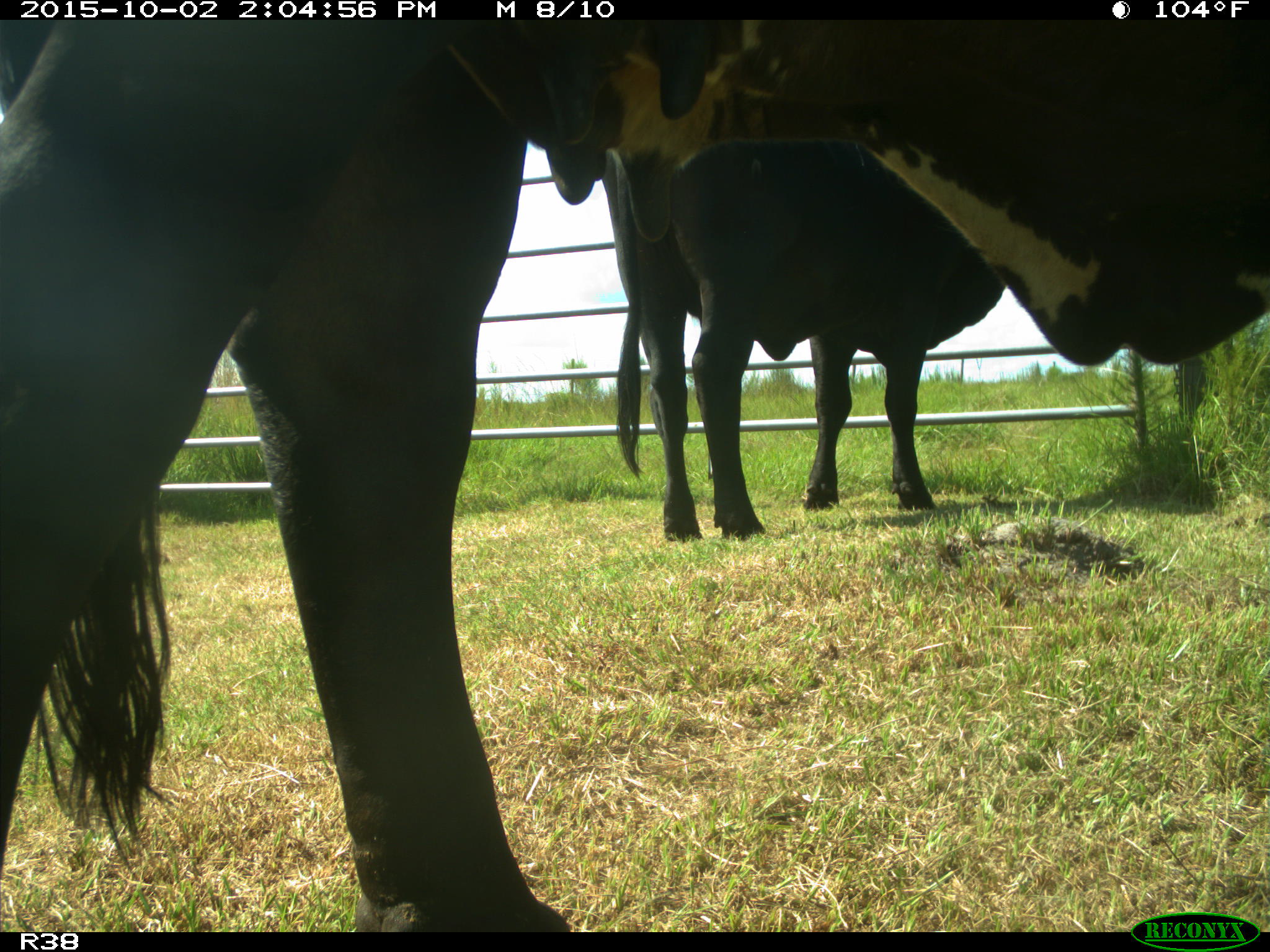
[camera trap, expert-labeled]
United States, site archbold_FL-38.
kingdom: Animalia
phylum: Chordata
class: Mammalia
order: Artiodactyla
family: Bovidae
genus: Bos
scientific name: Bos taurus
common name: domestic cow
Bos taurus (domestic cow).